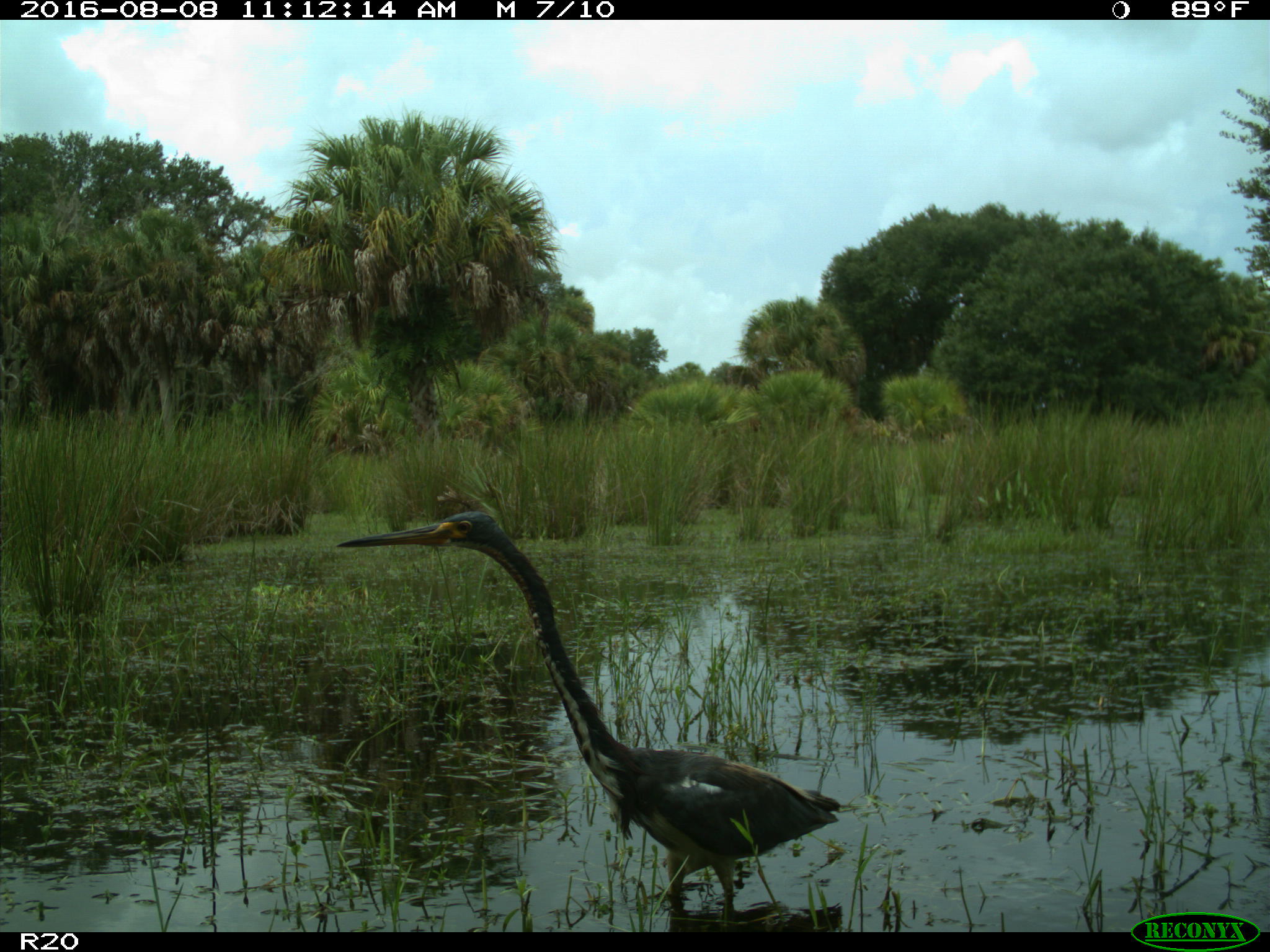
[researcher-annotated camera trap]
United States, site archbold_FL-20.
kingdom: Animalia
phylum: Chordata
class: Aves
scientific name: Aves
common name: birds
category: unidentified bird